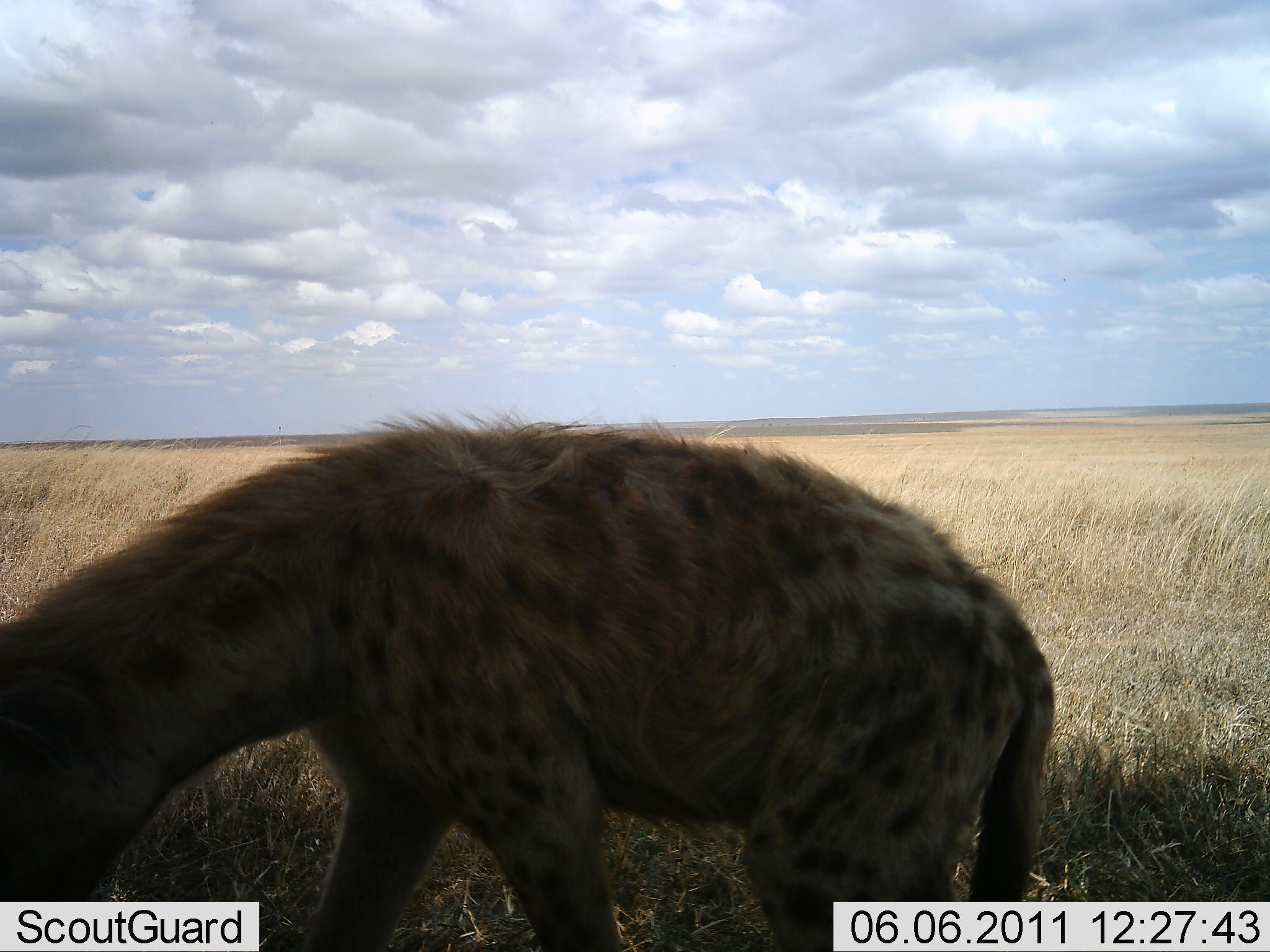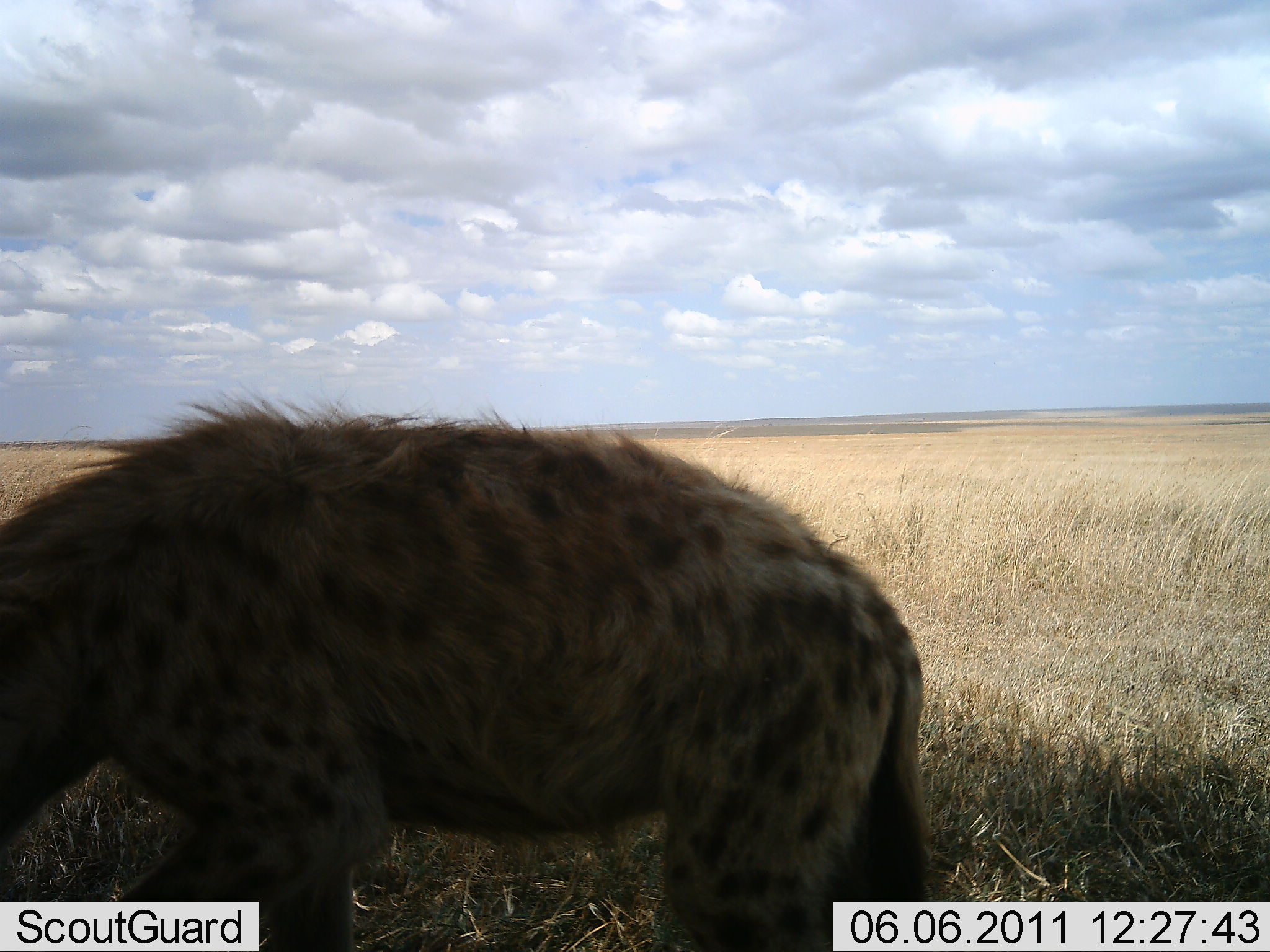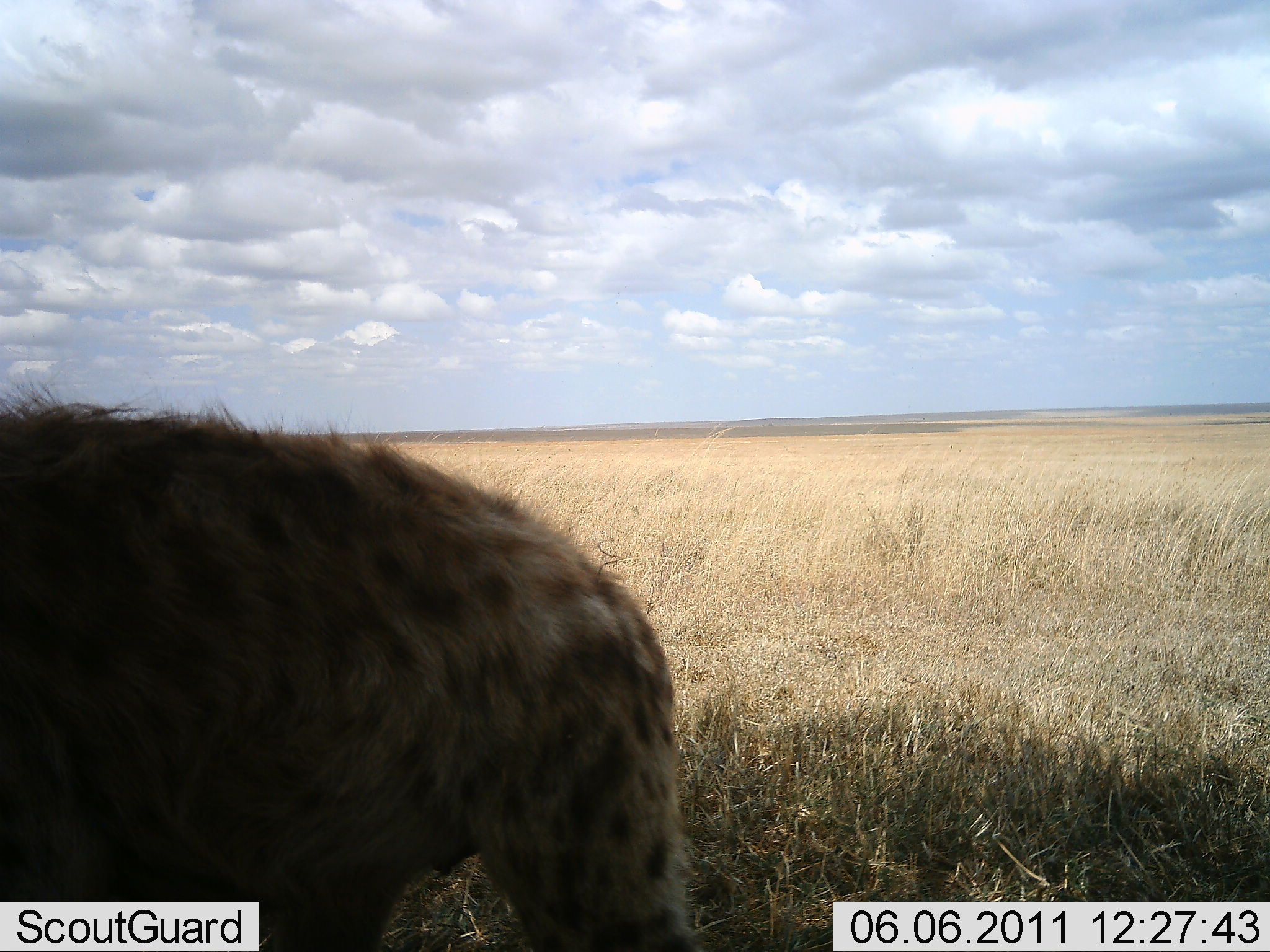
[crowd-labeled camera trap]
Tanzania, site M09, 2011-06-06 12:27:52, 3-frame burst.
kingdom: Animalia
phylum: Chordata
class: Mammalia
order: Carnivora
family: Hyaenidae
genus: Crocuta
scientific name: Crocuta crocuta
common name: spotted hyena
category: hyenaspotted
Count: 1.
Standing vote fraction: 7%.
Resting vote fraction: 0%.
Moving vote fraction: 86%.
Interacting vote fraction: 0%.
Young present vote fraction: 0%.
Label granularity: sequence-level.